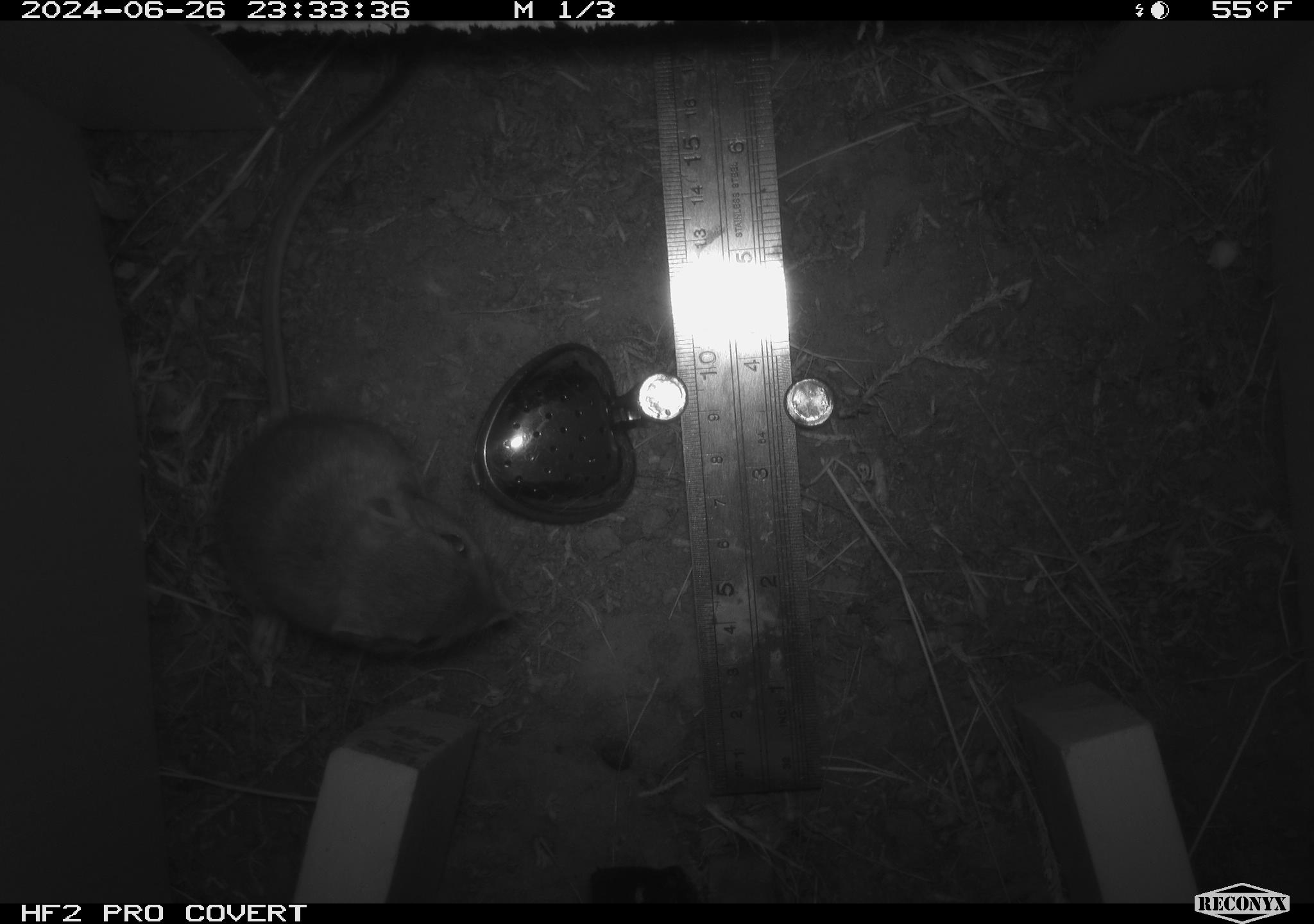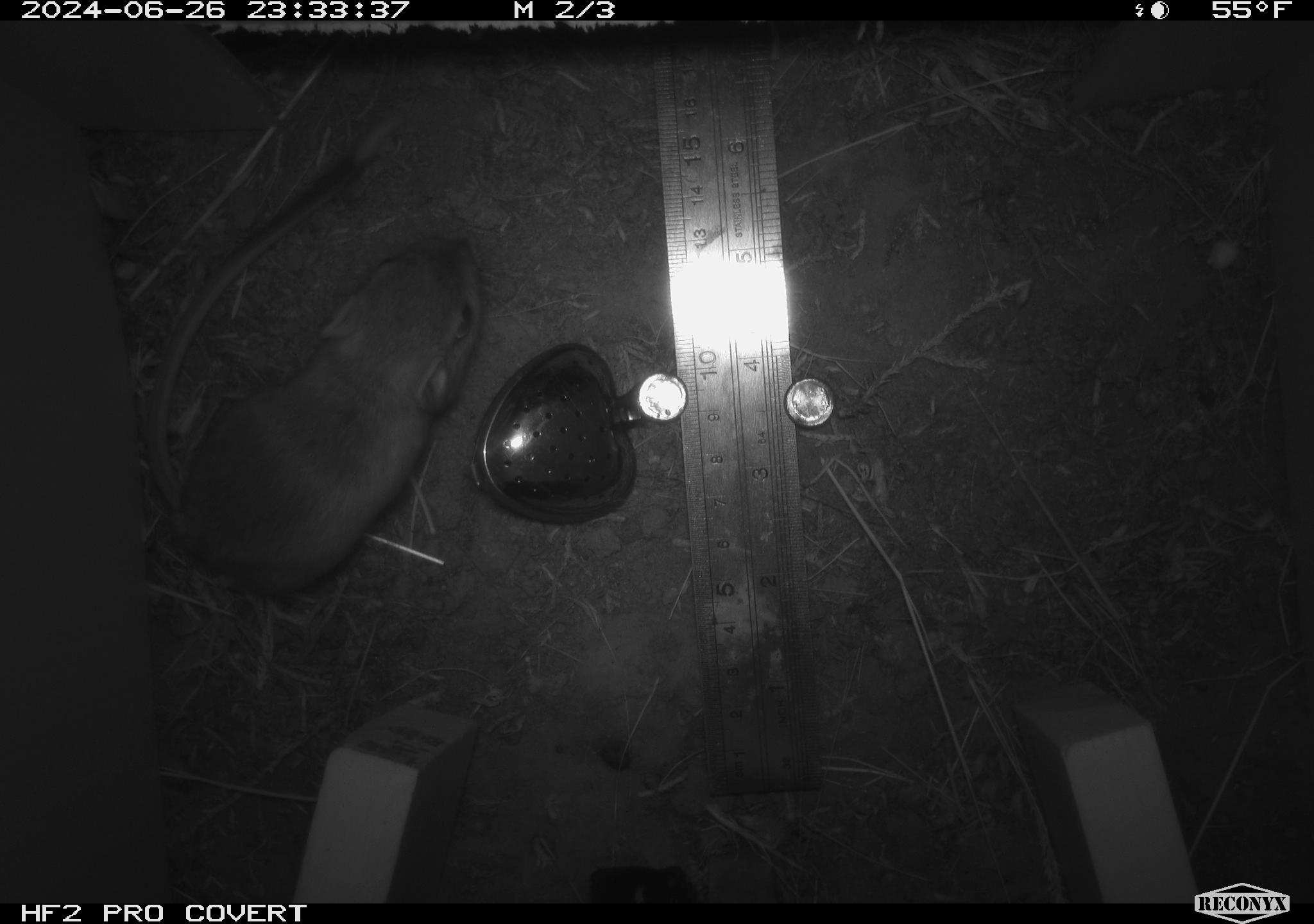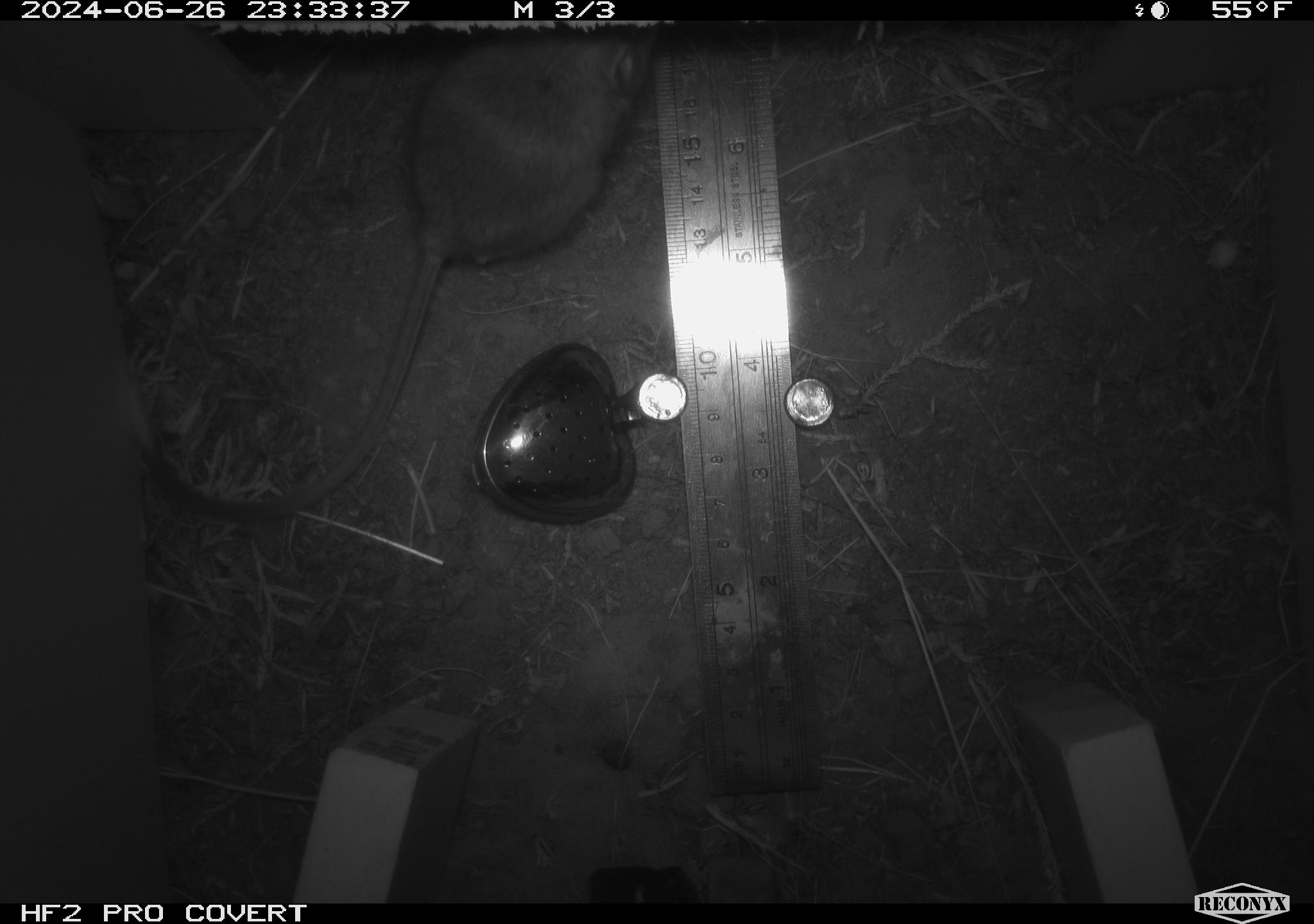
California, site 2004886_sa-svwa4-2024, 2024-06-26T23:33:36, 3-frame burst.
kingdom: Animalia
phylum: Chordata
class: Mammalia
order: Rodentia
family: Heteromyidae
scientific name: Heteromyidae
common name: kangaroo rats and pocket mice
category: heteromyidae family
Heteromyidae family (kangaroo rats and pocket mice) (Heteromyidae).